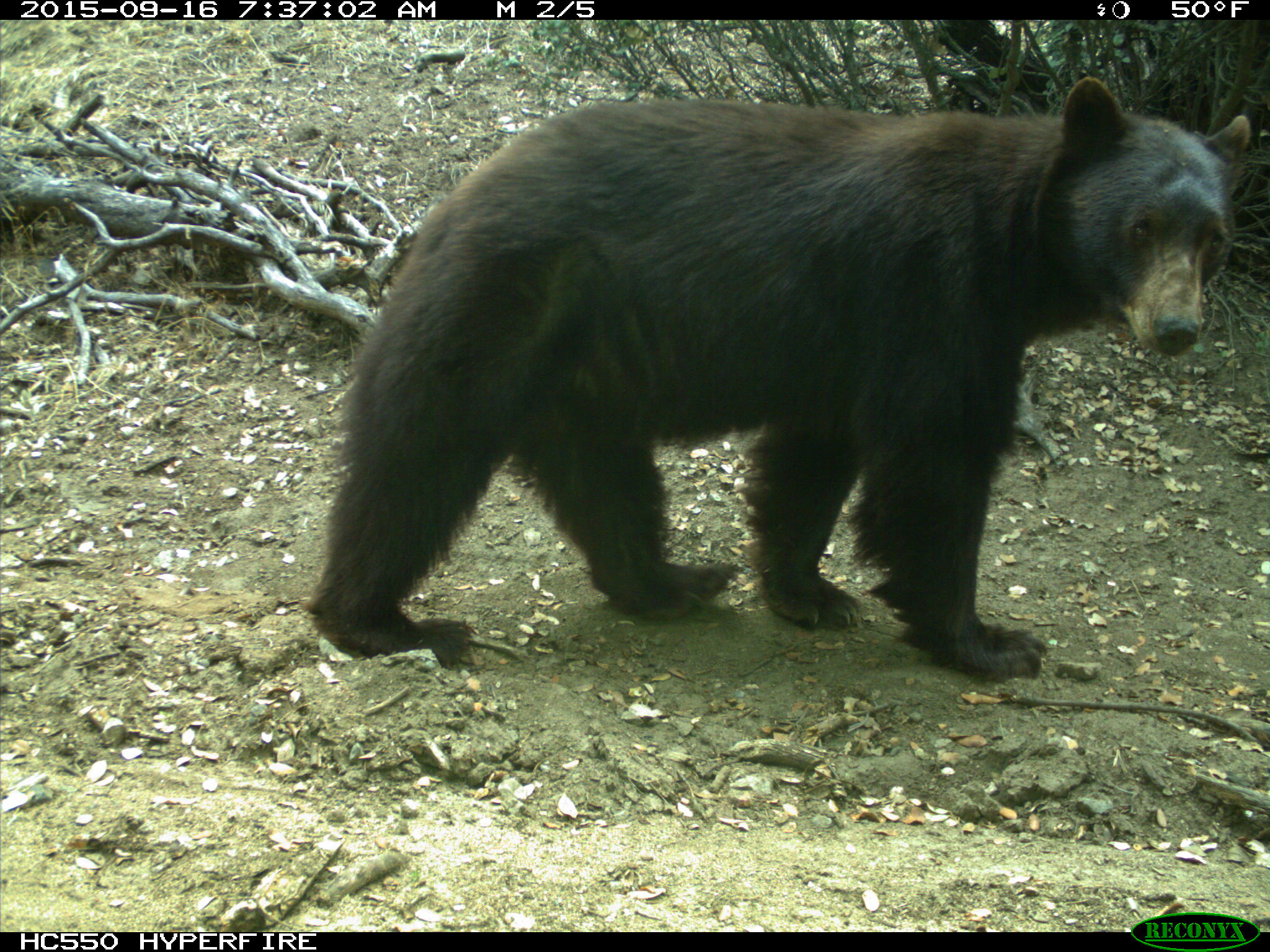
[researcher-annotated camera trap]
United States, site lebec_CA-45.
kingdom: Animalia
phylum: Chordata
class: Mammalia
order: Carnivora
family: Ursidae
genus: Ursus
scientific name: Ursus americanus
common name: american black bear